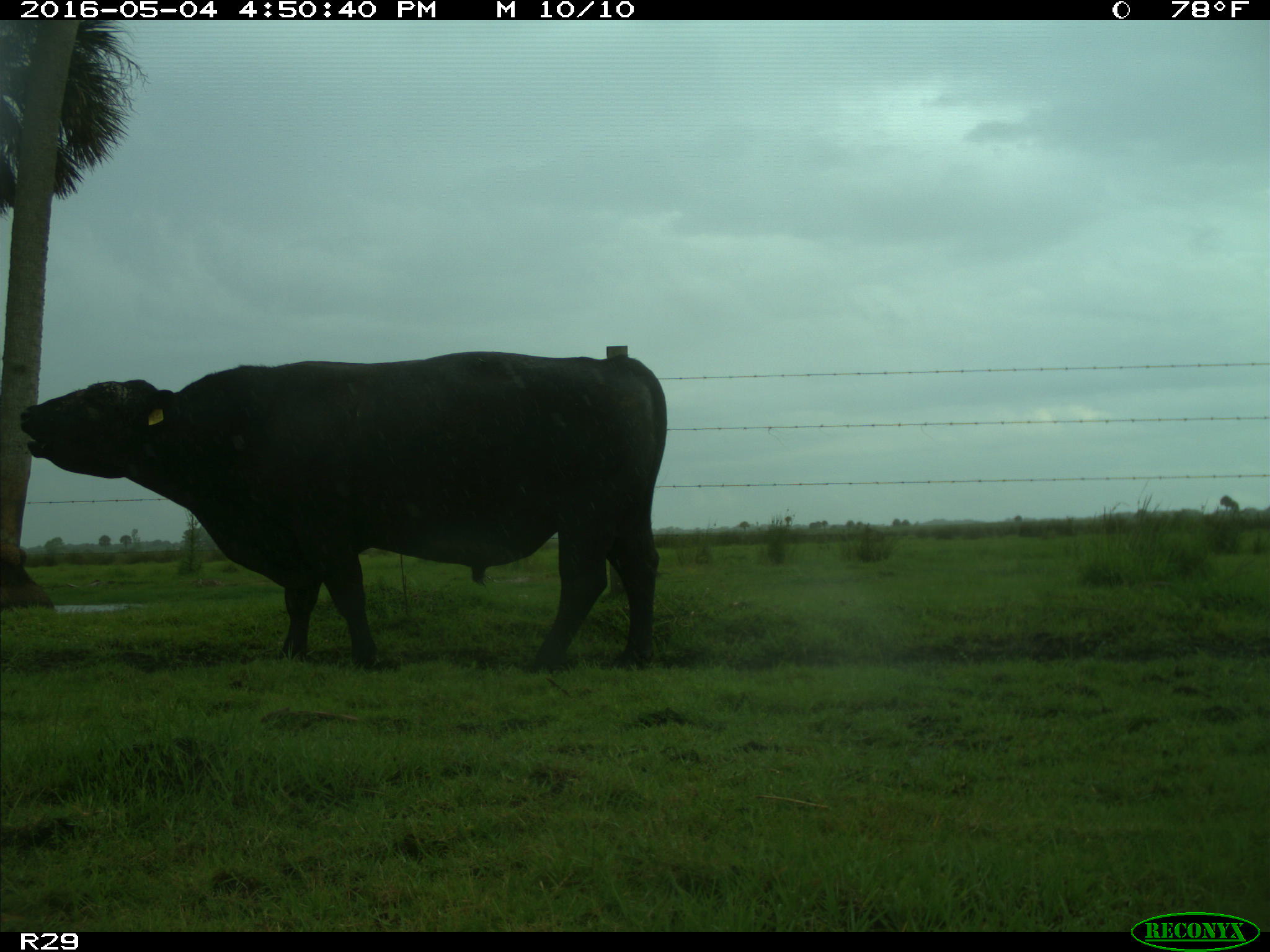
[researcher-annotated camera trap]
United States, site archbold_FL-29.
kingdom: Animalia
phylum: Chordata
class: Mammalia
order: Artiodactyla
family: Bovidae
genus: Bos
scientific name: Bos taurus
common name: domestic cow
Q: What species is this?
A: Bos taurus (domestic cow).